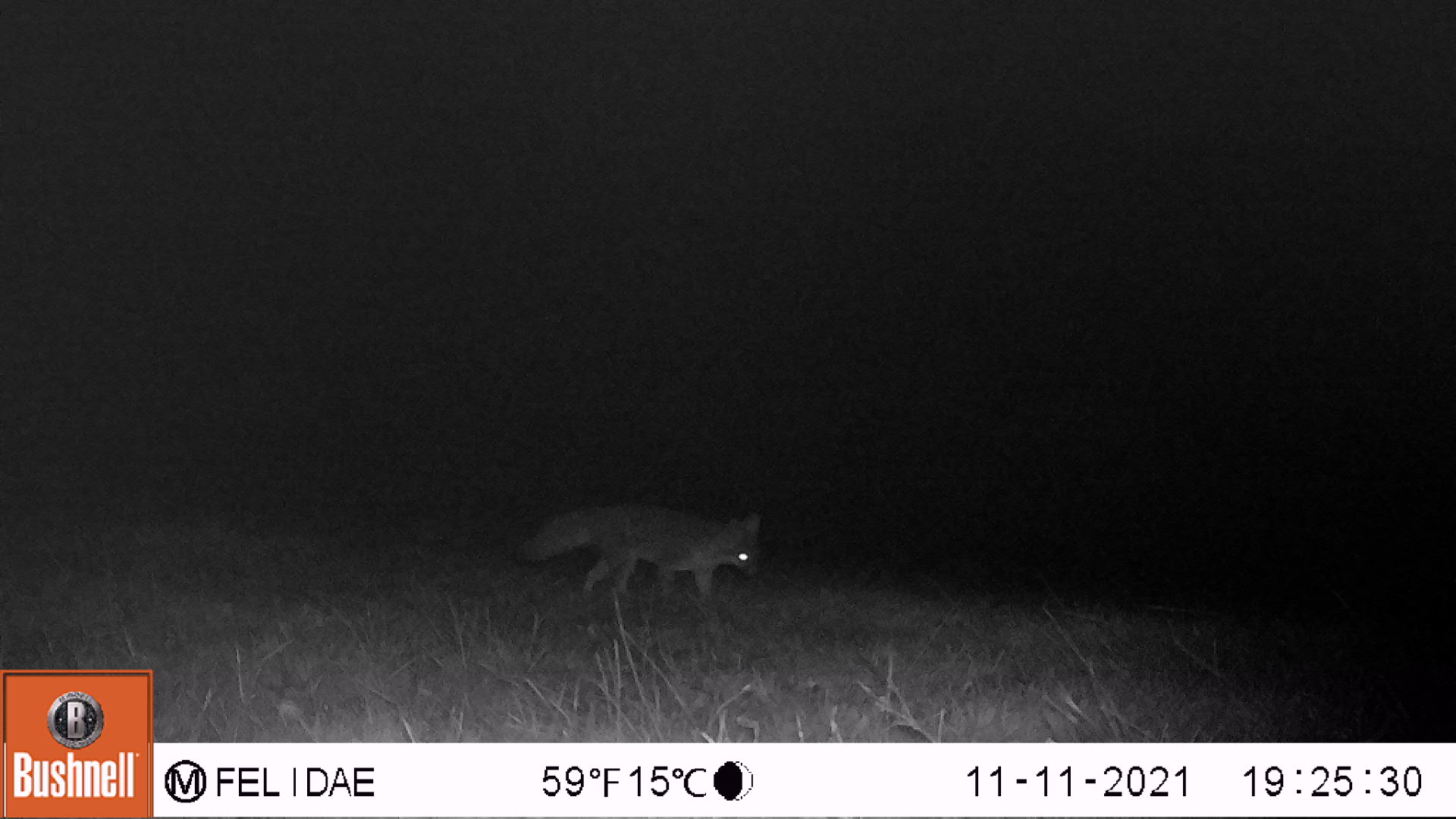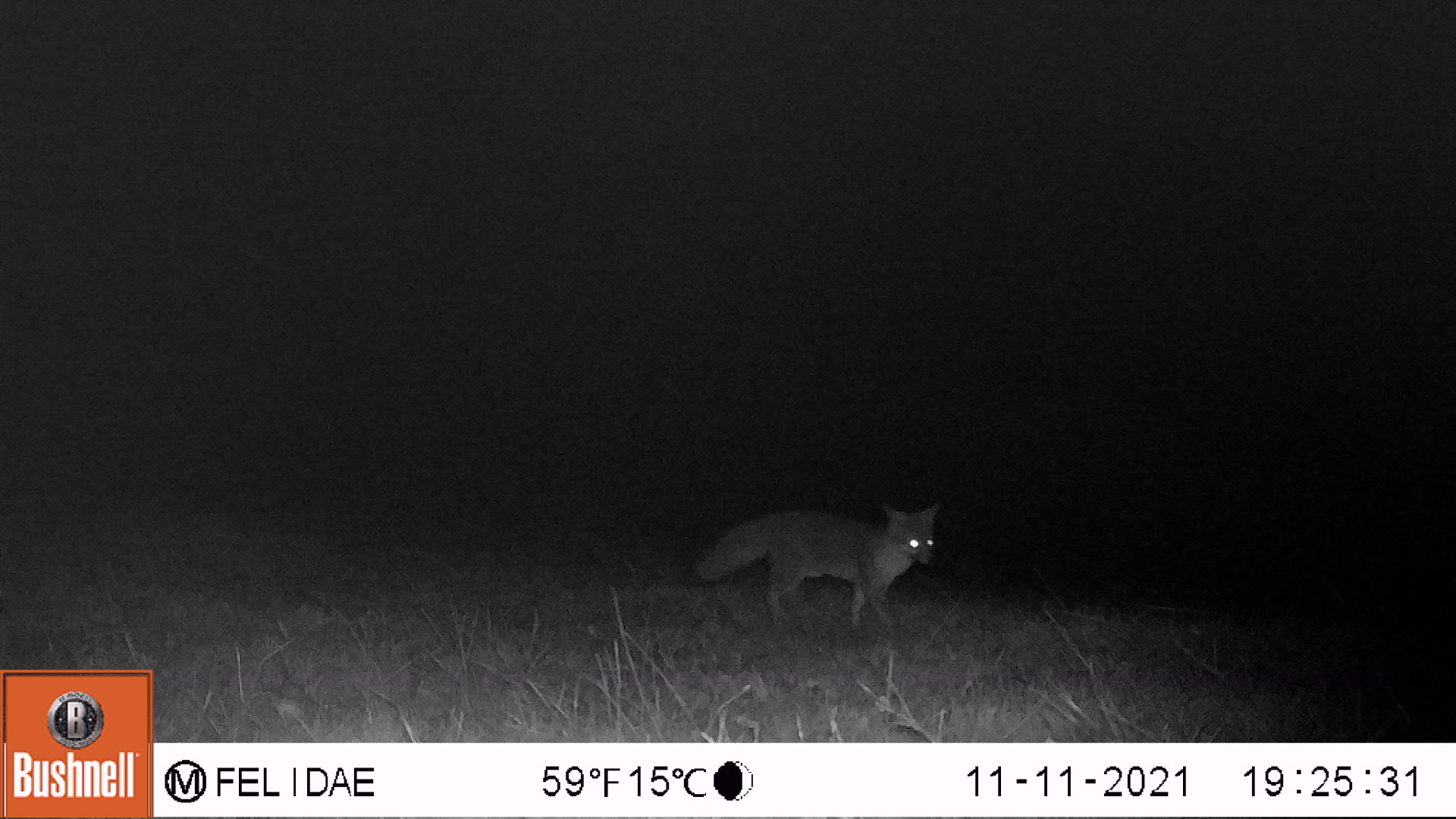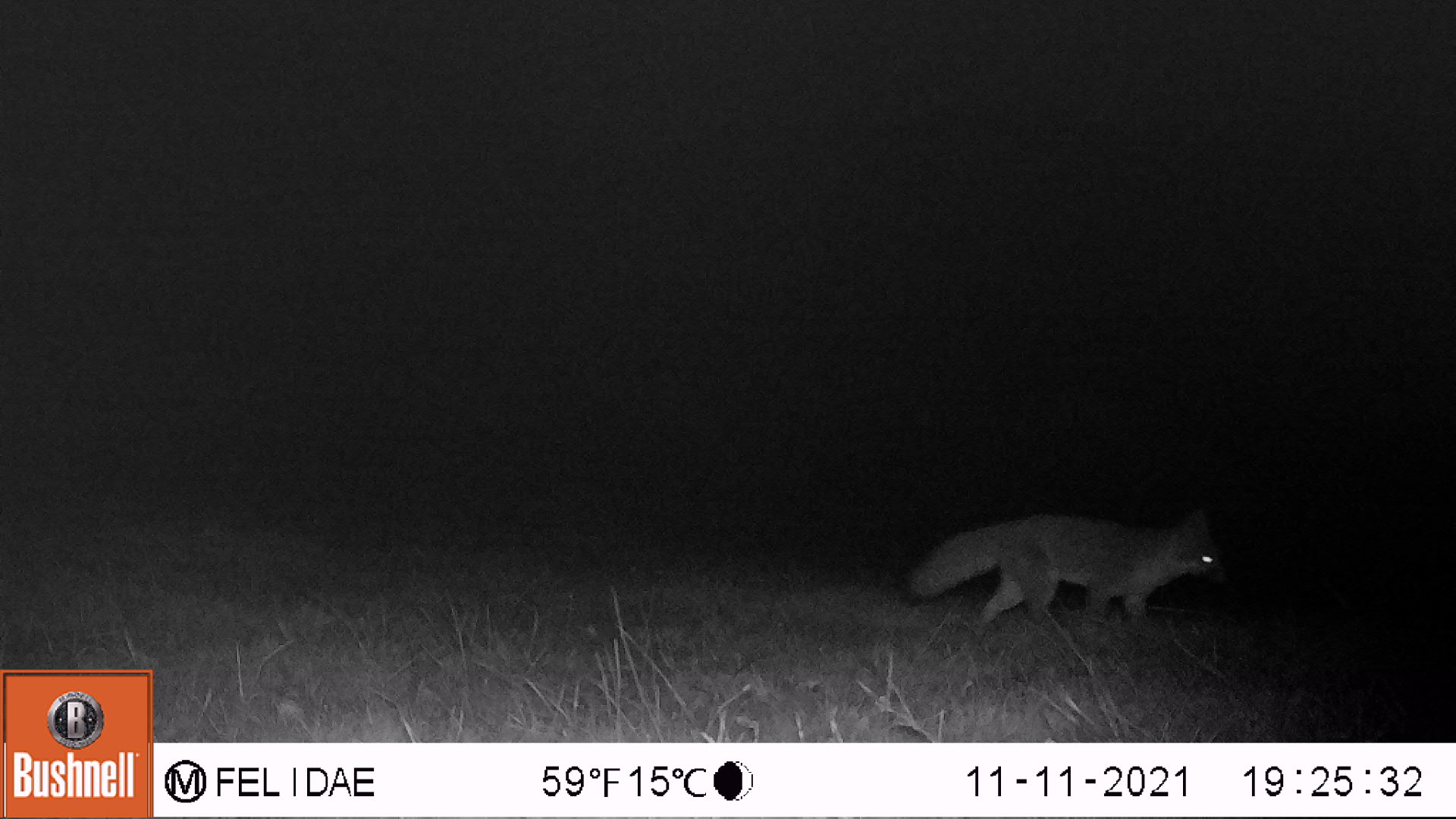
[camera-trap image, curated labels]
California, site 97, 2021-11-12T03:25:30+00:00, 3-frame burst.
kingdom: Animalia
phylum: Chordata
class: Mammalia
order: Carnivora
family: Canidae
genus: Urocyon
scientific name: Urocyon cinereoargenteus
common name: gray fox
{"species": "gray fox (Urocyon cinereoargenteus)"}